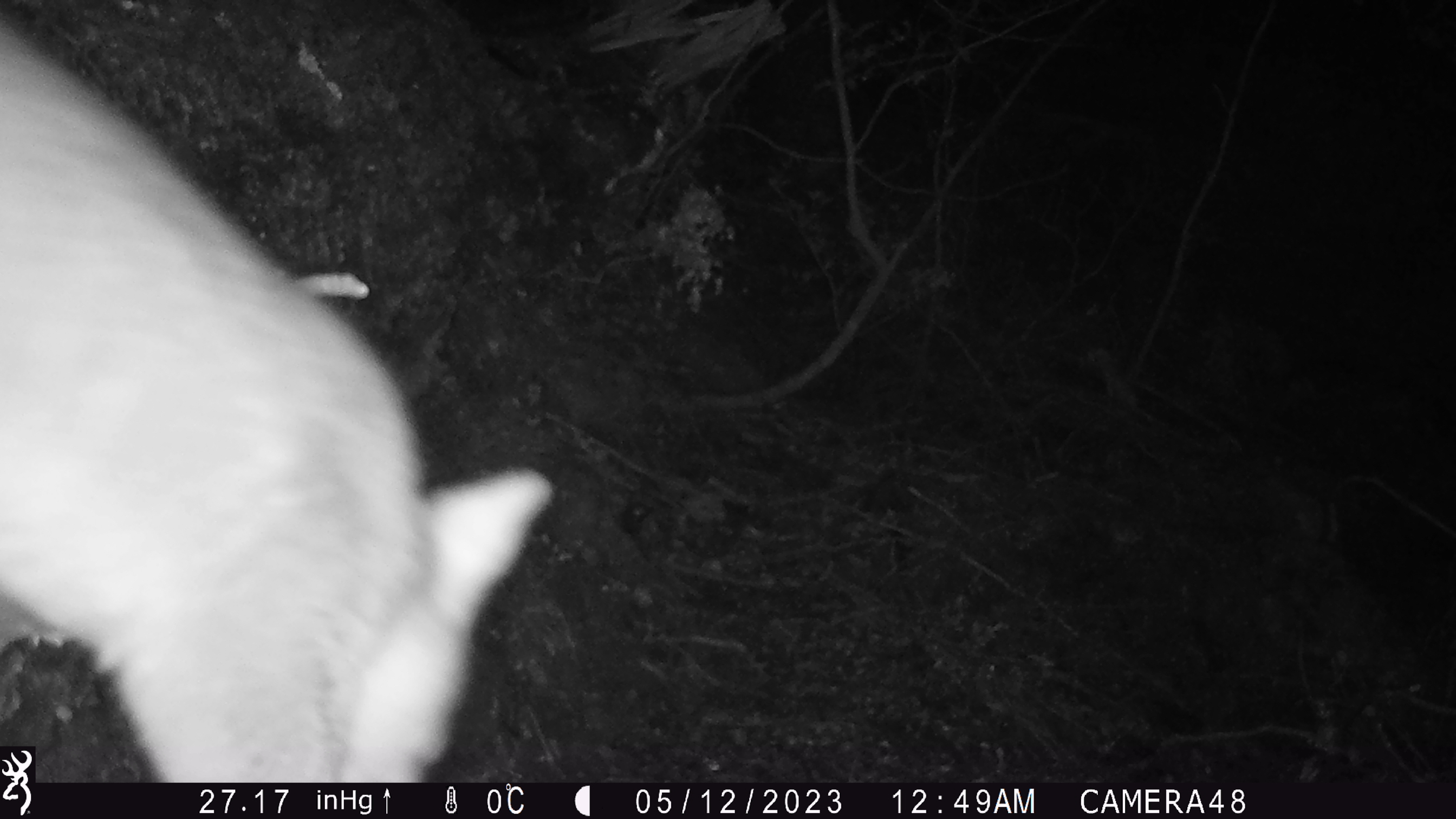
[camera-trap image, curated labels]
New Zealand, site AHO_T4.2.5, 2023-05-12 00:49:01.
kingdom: Animalia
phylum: Chordata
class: Mammalia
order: Carnivora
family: Mustelidae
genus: Mustela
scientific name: Mustela erminea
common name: stoat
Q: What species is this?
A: Stoat (Mustela erminea).